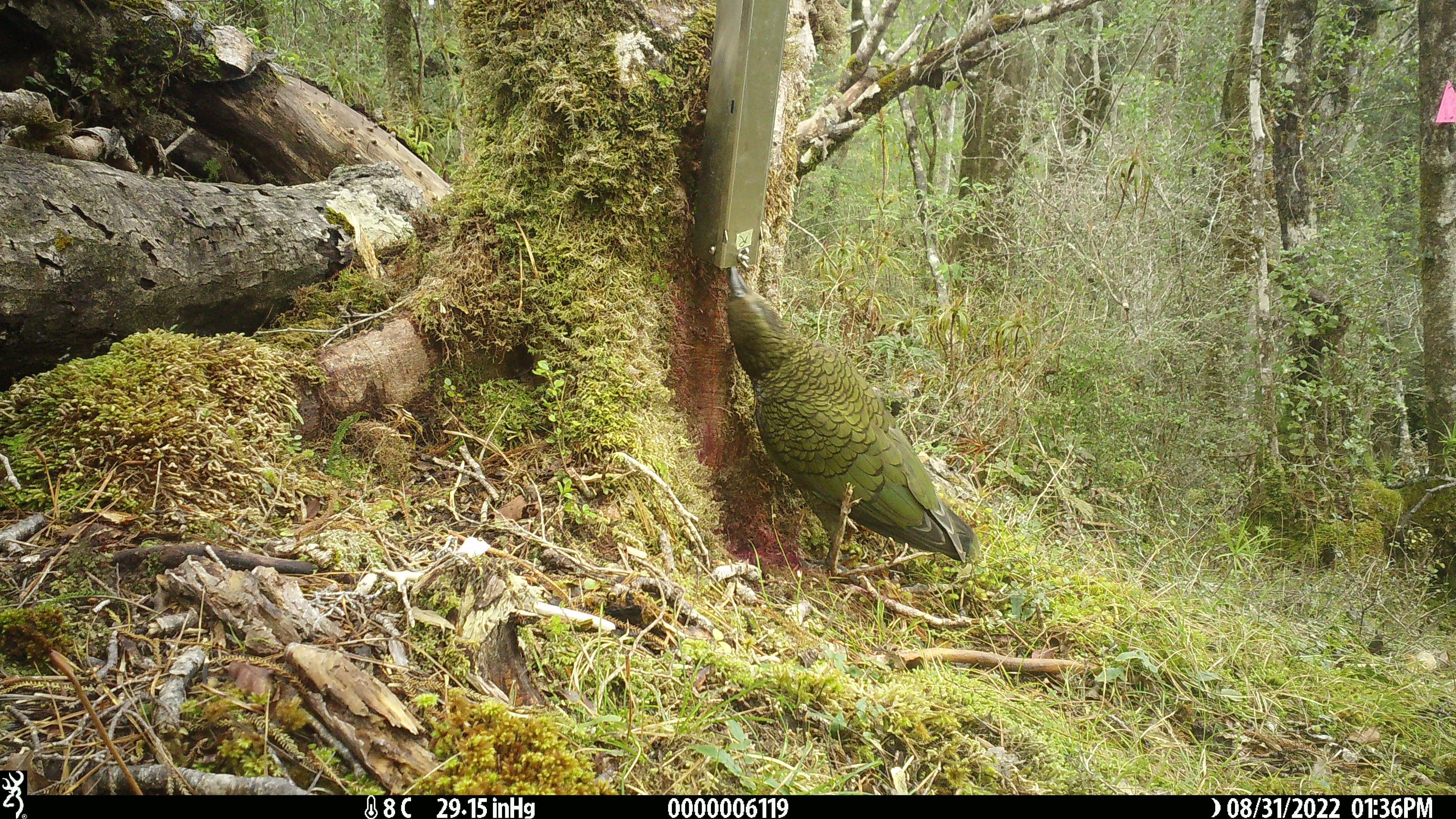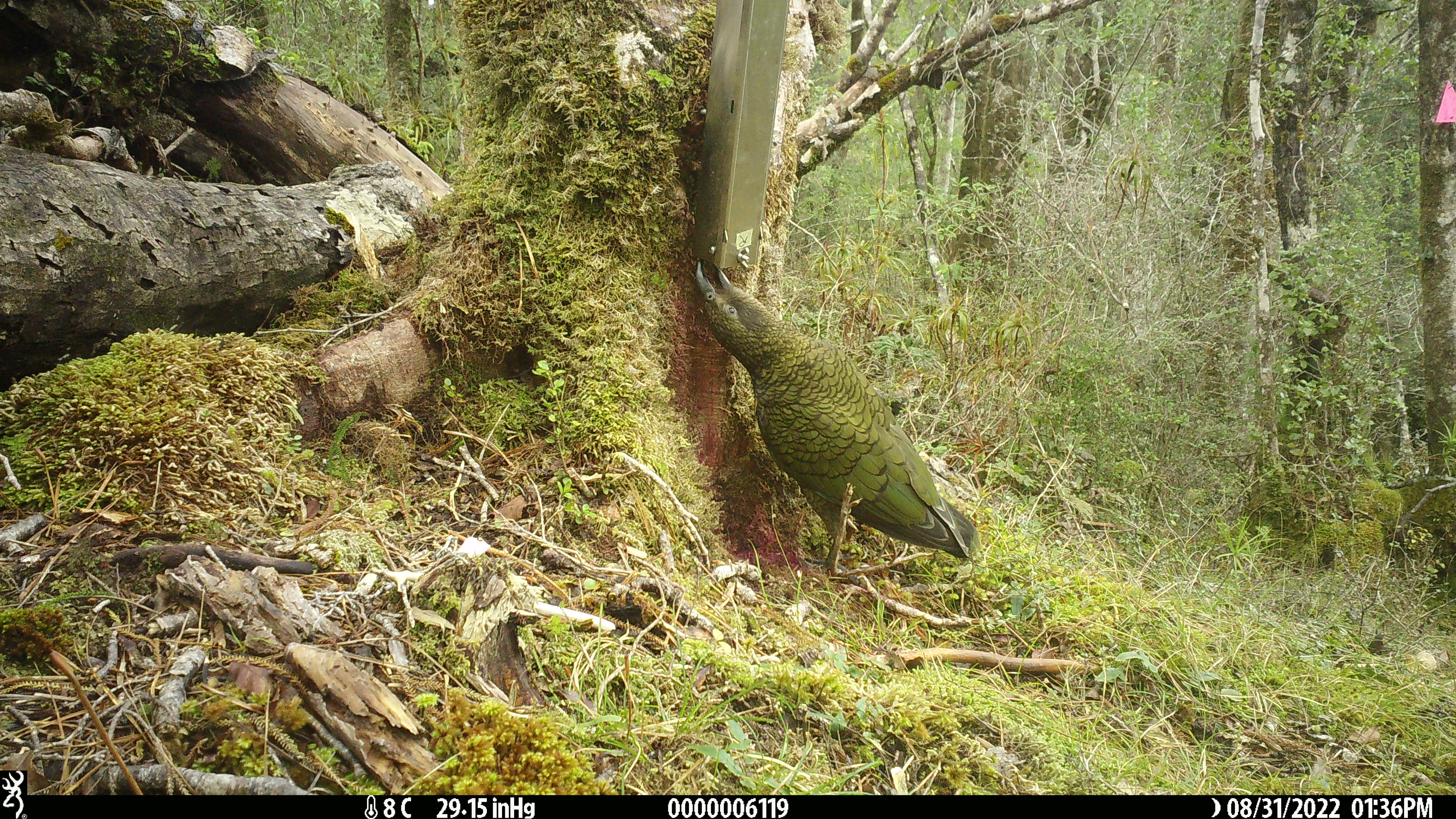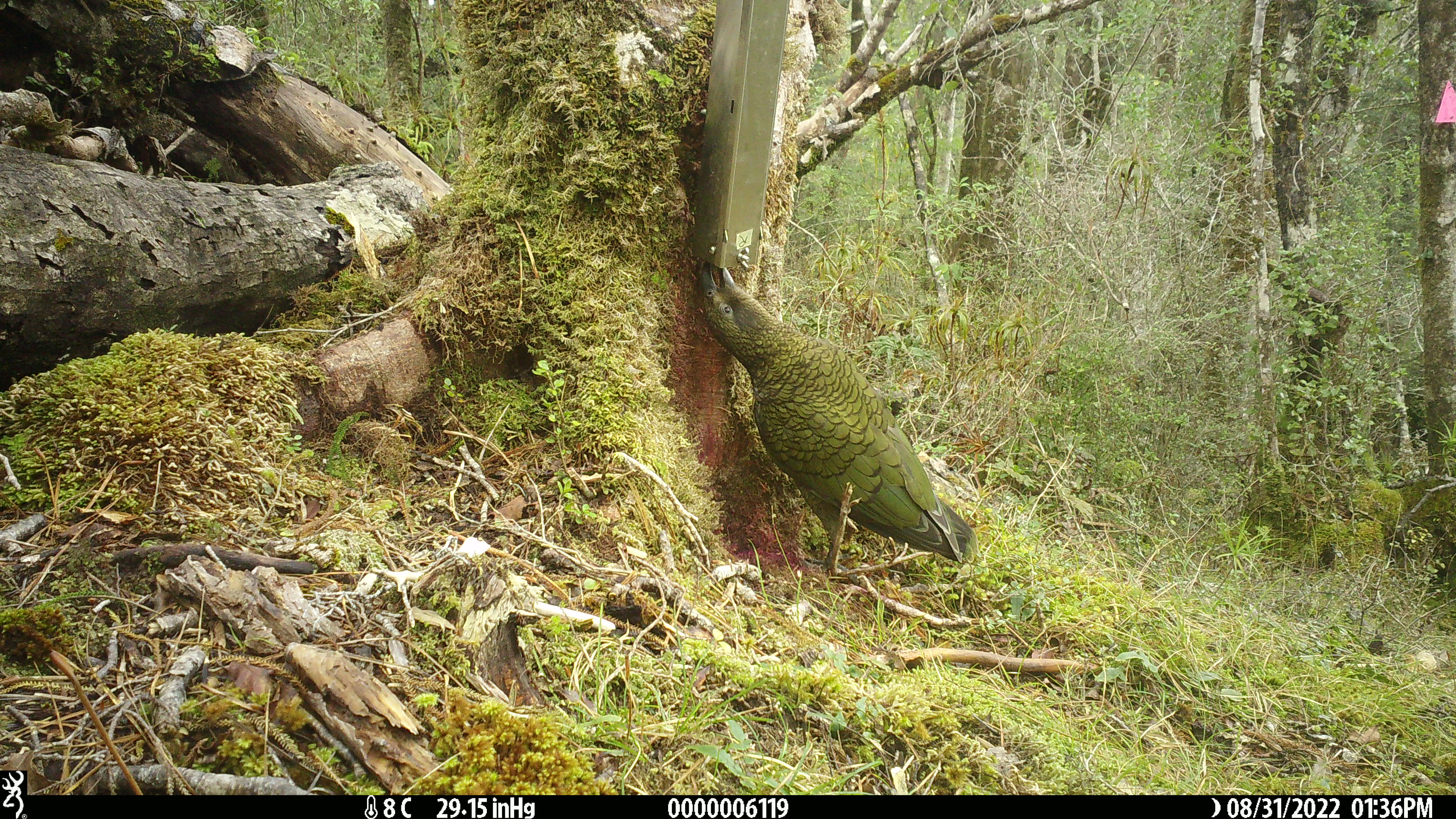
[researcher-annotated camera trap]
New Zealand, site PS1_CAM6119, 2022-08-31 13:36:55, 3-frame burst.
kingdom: Animalia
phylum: Chordata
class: Aves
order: Psittaciformes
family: Strigopidae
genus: Nestor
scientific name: Nestor notabilis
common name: kea